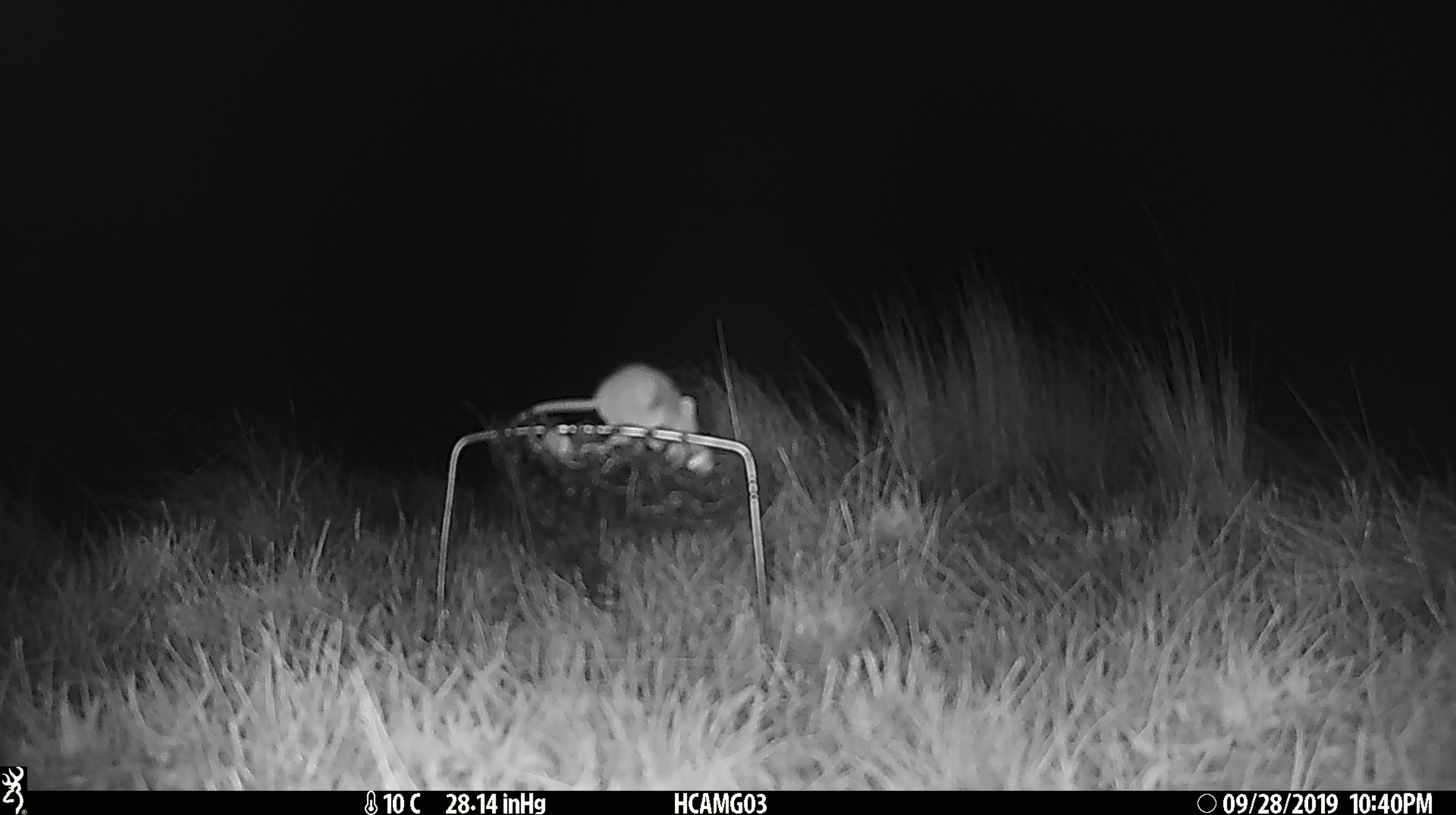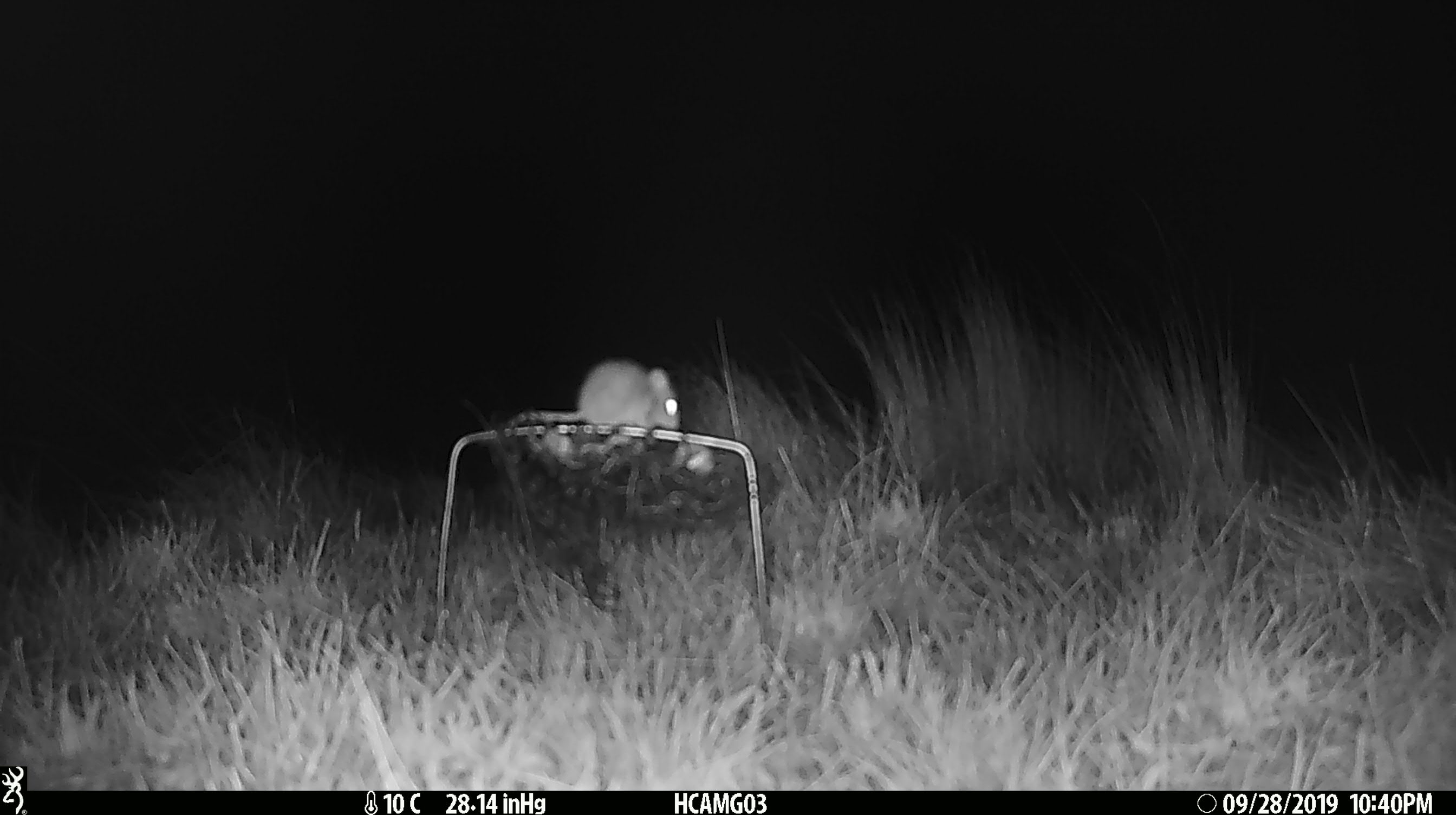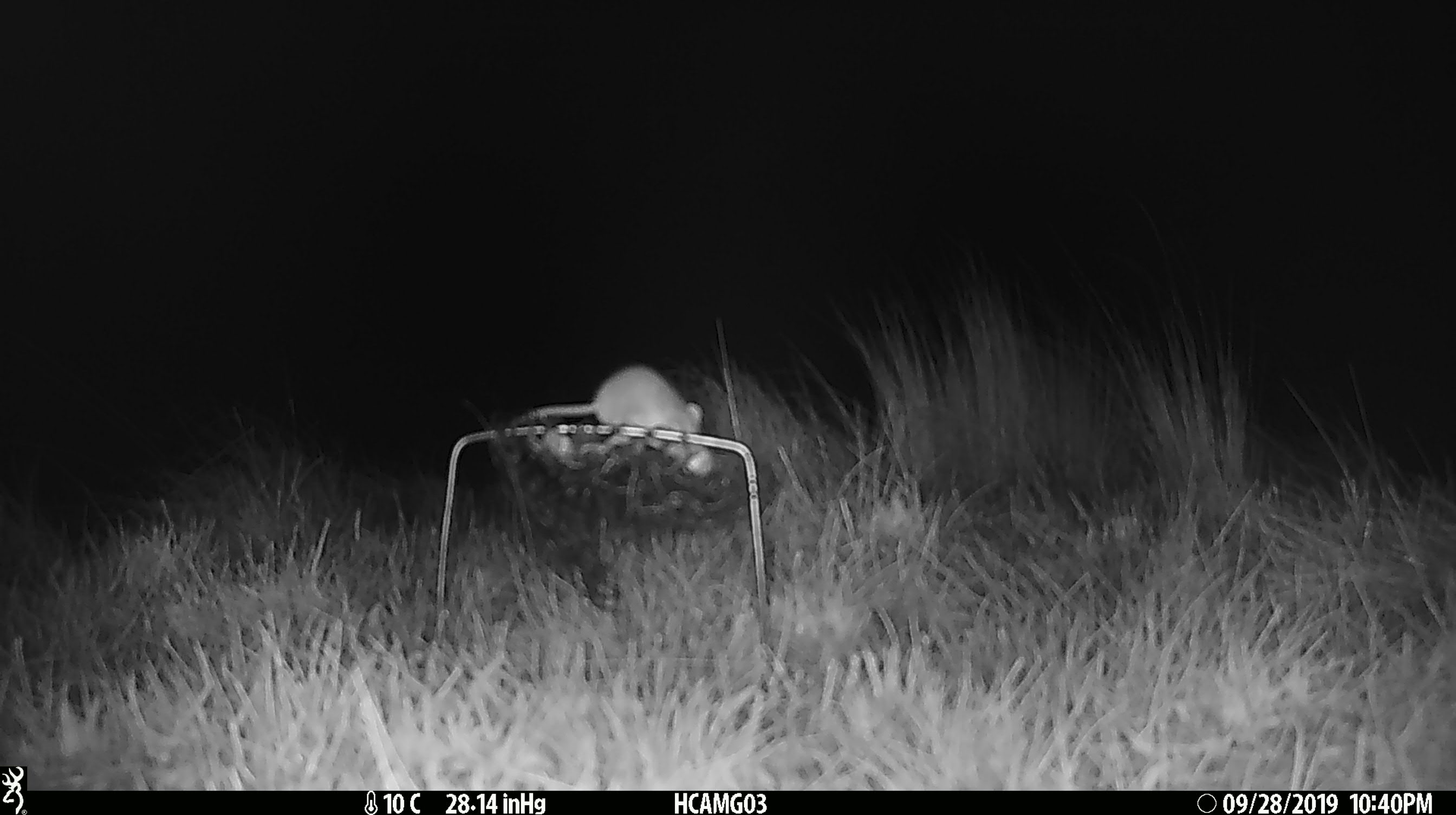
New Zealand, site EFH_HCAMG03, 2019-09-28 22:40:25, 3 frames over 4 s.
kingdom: Animalia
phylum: Chordata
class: Mammalia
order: Rodentia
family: Muridae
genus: Mus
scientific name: Mus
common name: mouse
Mouse (Mus).